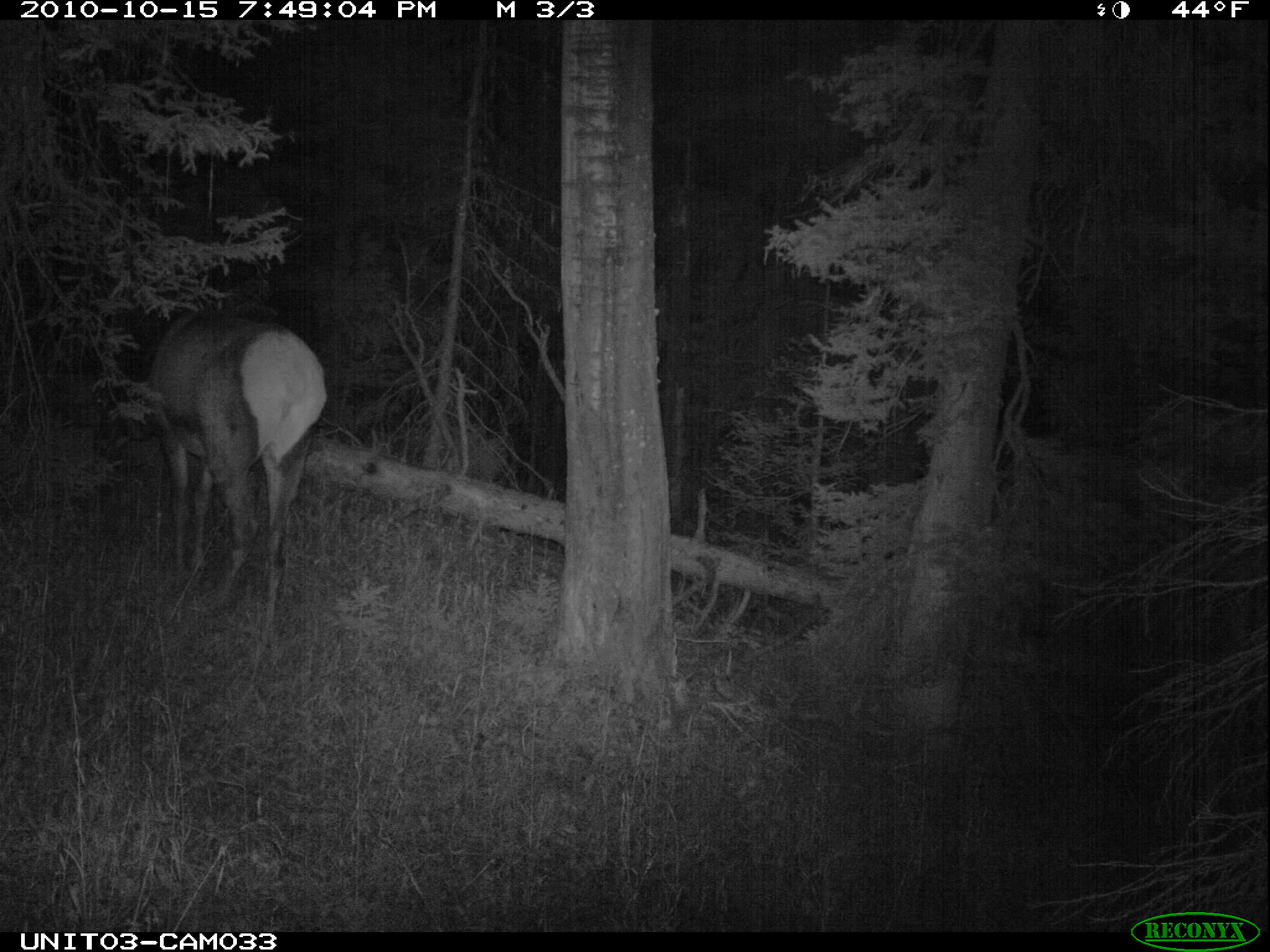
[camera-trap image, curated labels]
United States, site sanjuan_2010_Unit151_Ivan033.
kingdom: Animalia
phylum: Chordata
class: Mammalia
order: Artiodactyla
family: Cervidae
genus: Cervus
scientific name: Cervus elaphus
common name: red deer